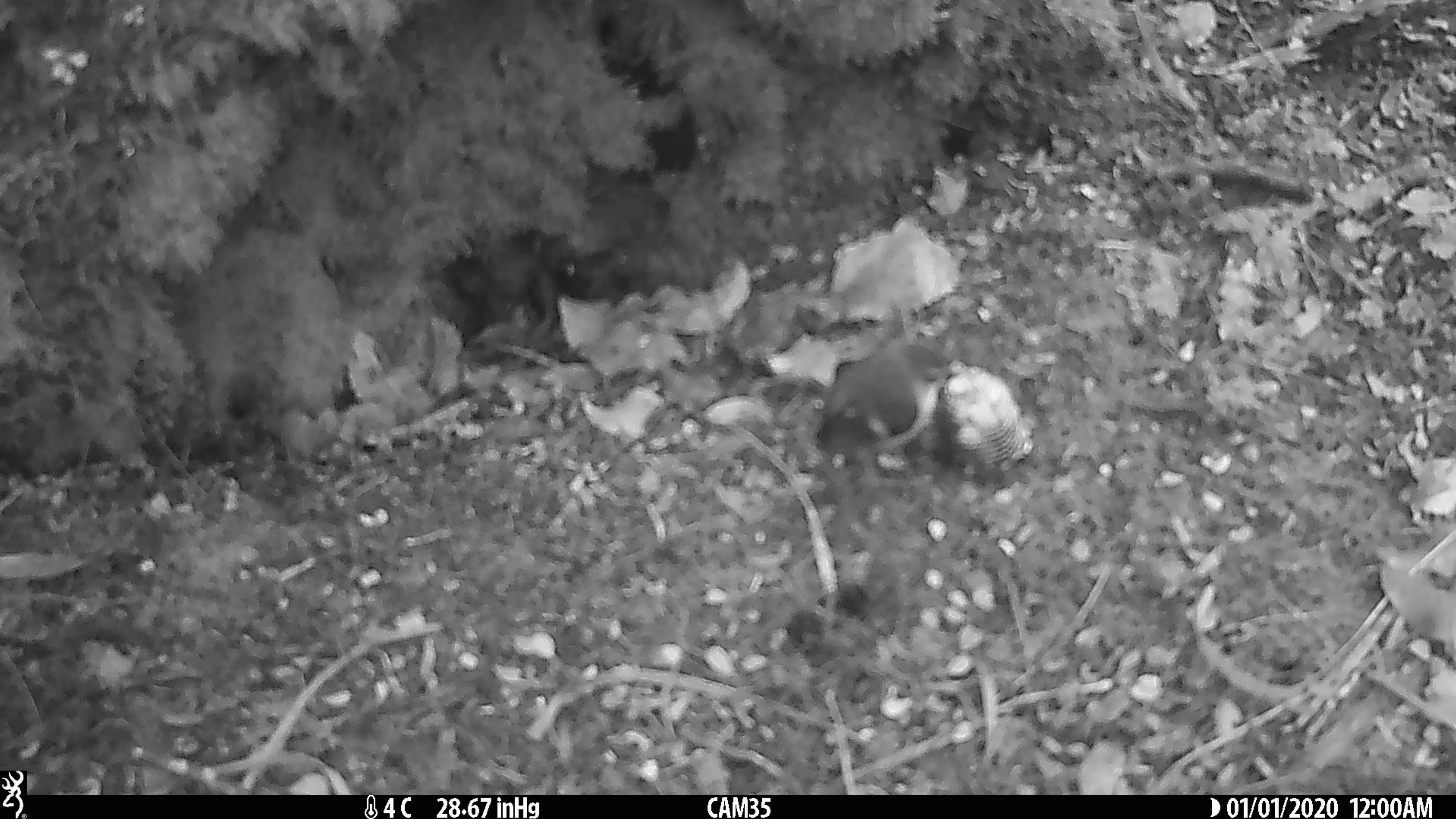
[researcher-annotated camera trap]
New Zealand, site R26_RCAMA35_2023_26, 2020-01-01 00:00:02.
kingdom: Animalia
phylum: Chordata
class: Aves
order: Passeriformes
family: Acanthisittidae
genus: Acanthisitta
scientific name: Acanthisitta chloris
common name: rifleman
Rifleman (Acanthisitta chloris).